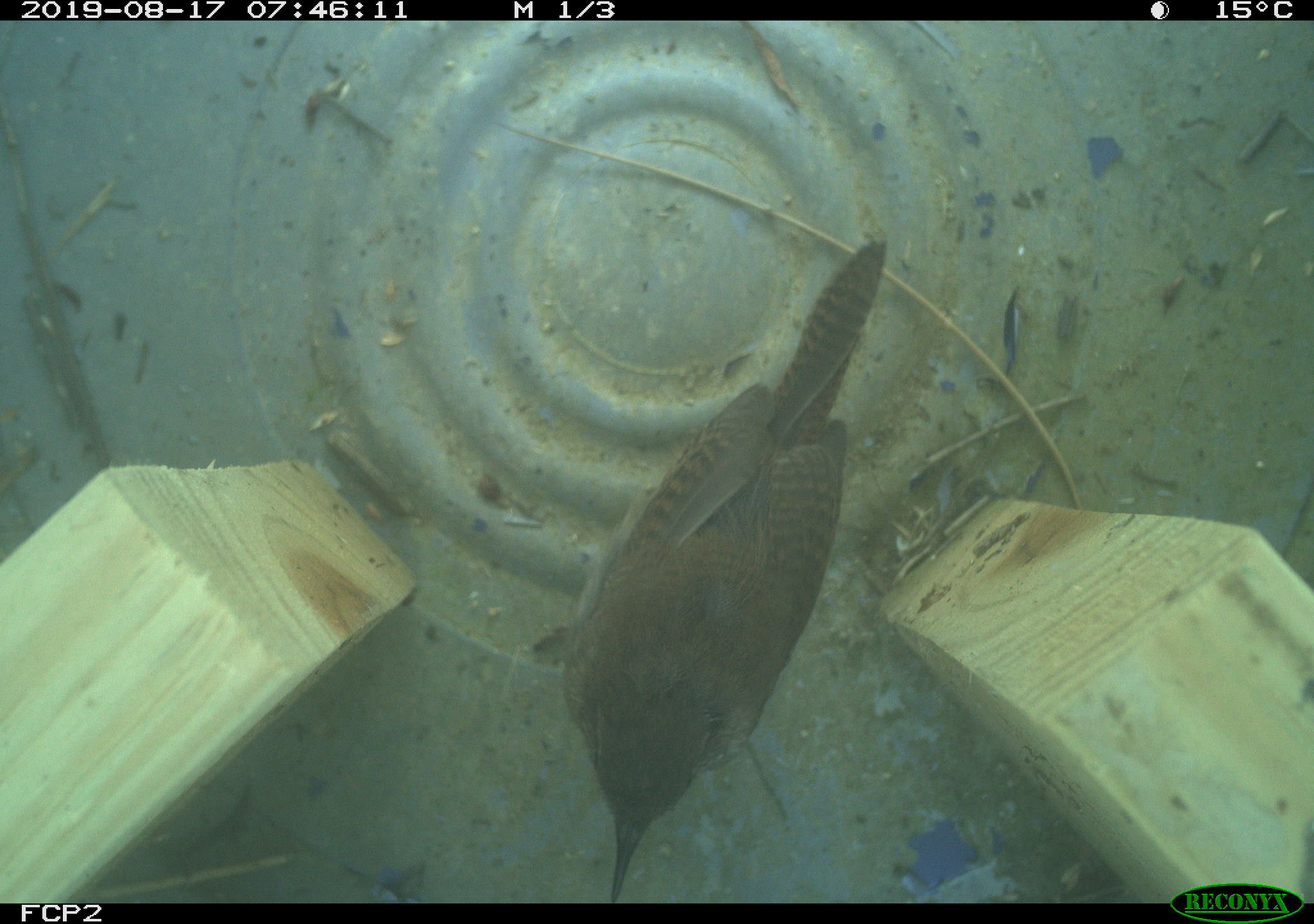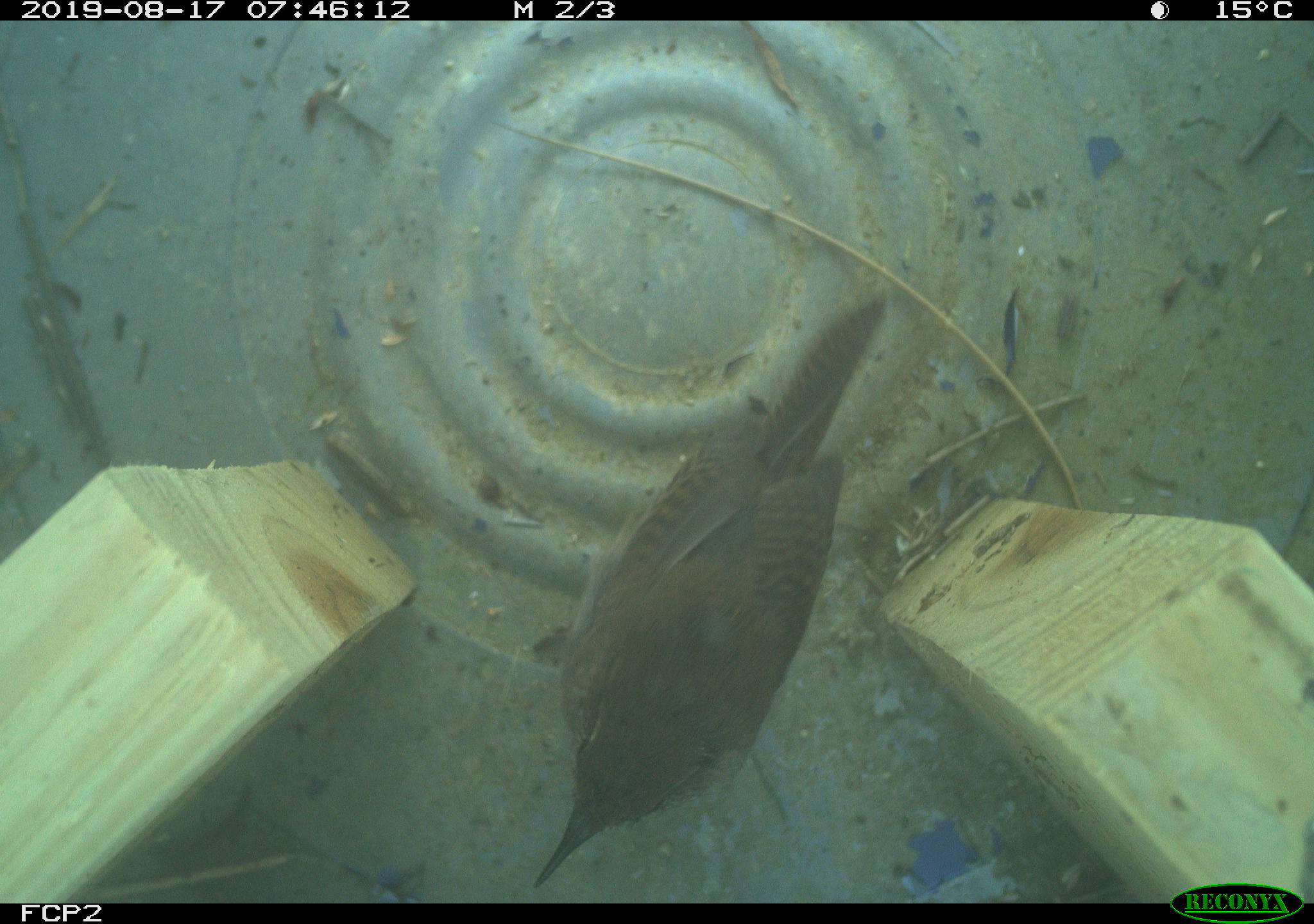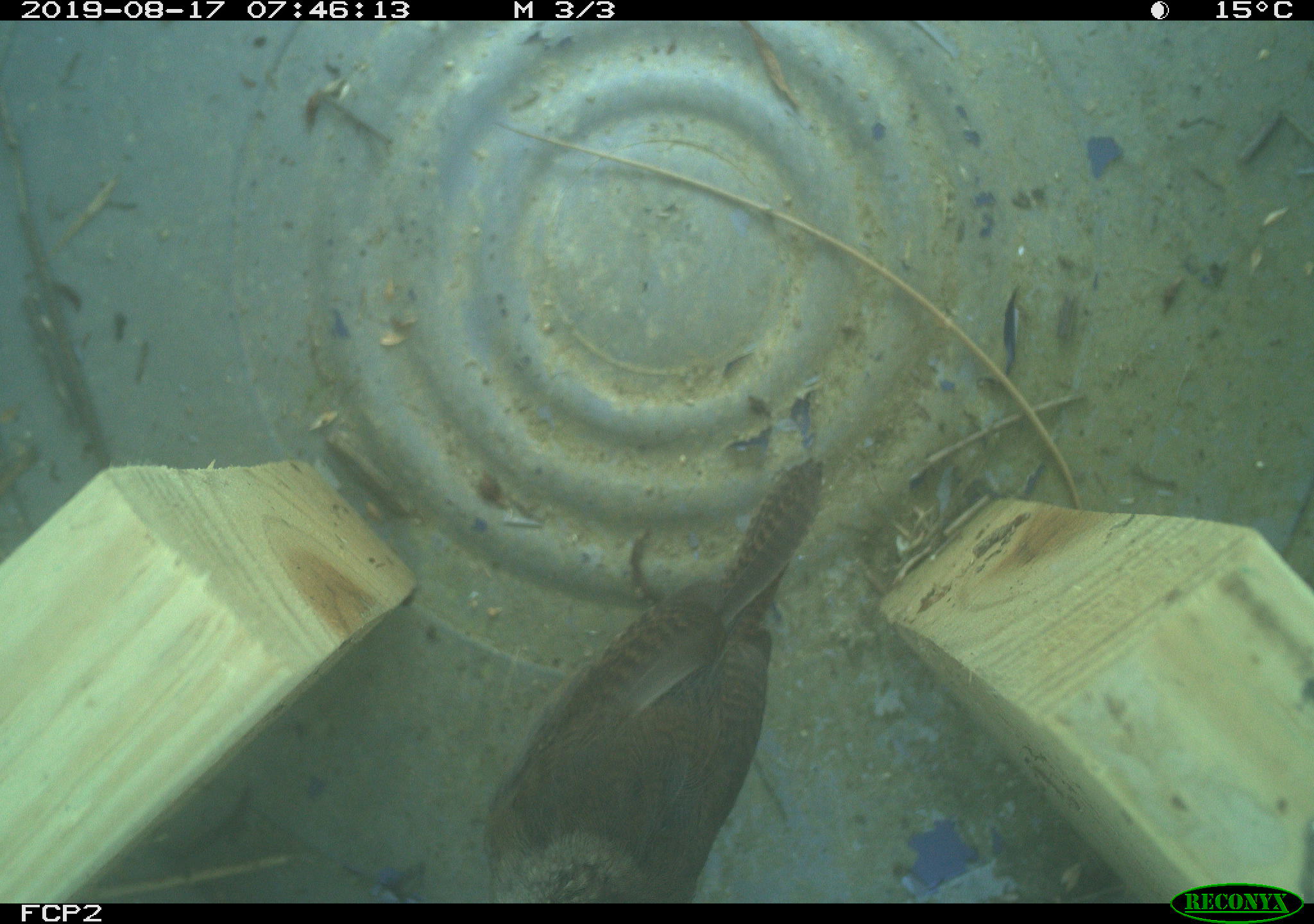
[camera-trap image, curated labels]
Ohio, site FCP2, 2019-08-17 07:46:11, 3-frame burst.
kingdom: Animalia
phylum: Chordata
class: Aves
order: Passeriformes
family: Troglodytidae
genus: Troglodytes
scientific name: Troglodytes aedon aedon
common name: northern house wren